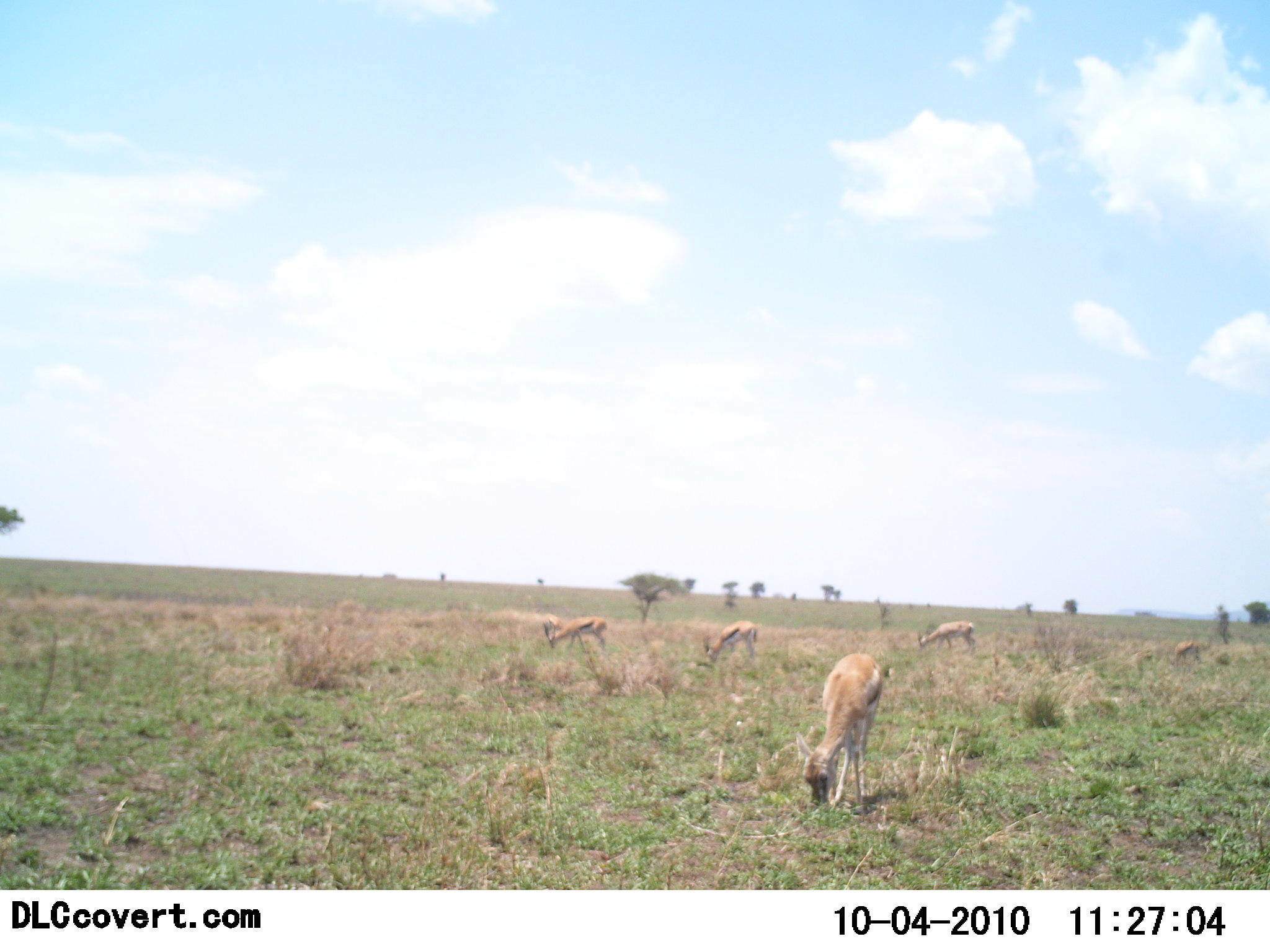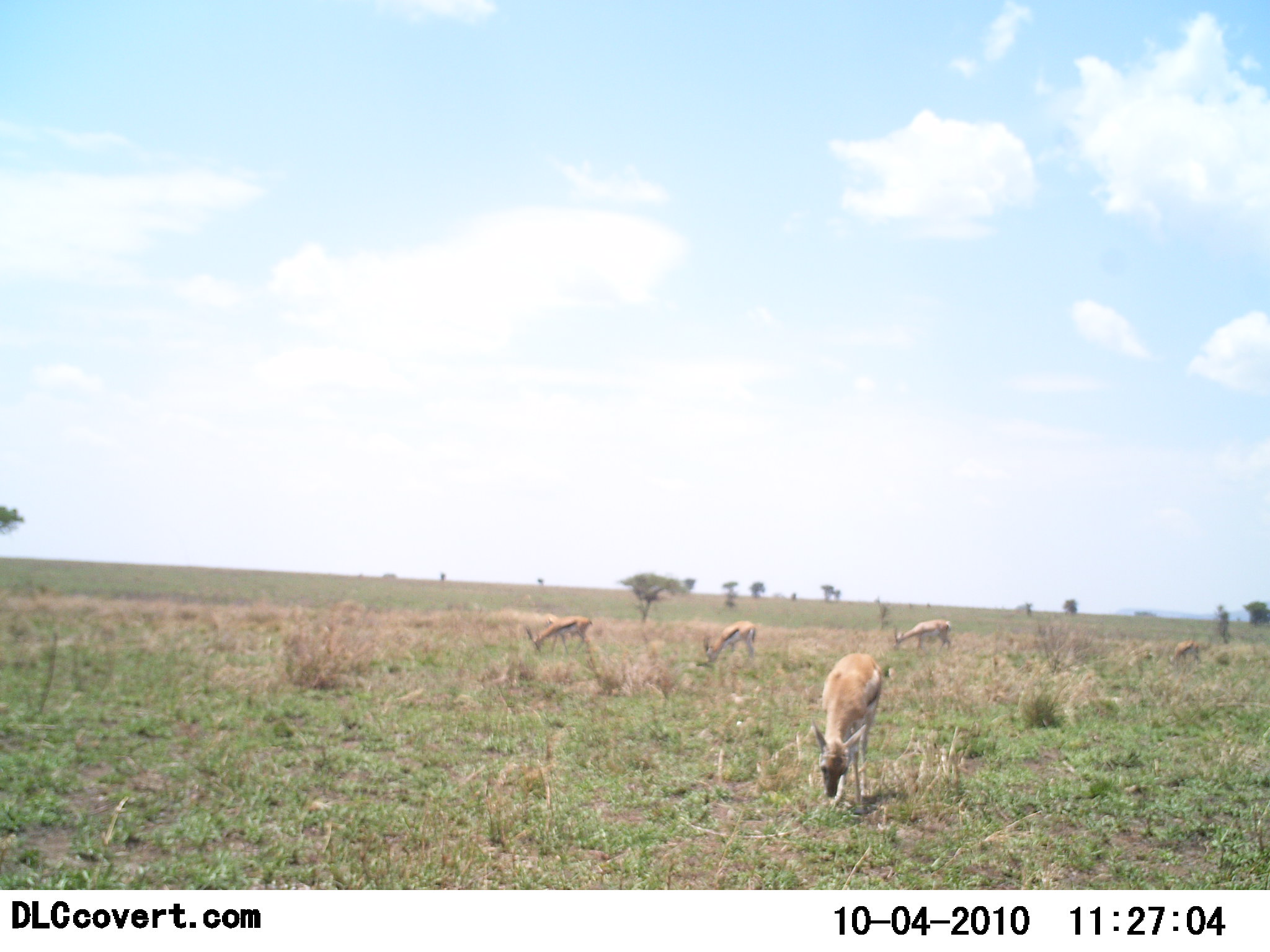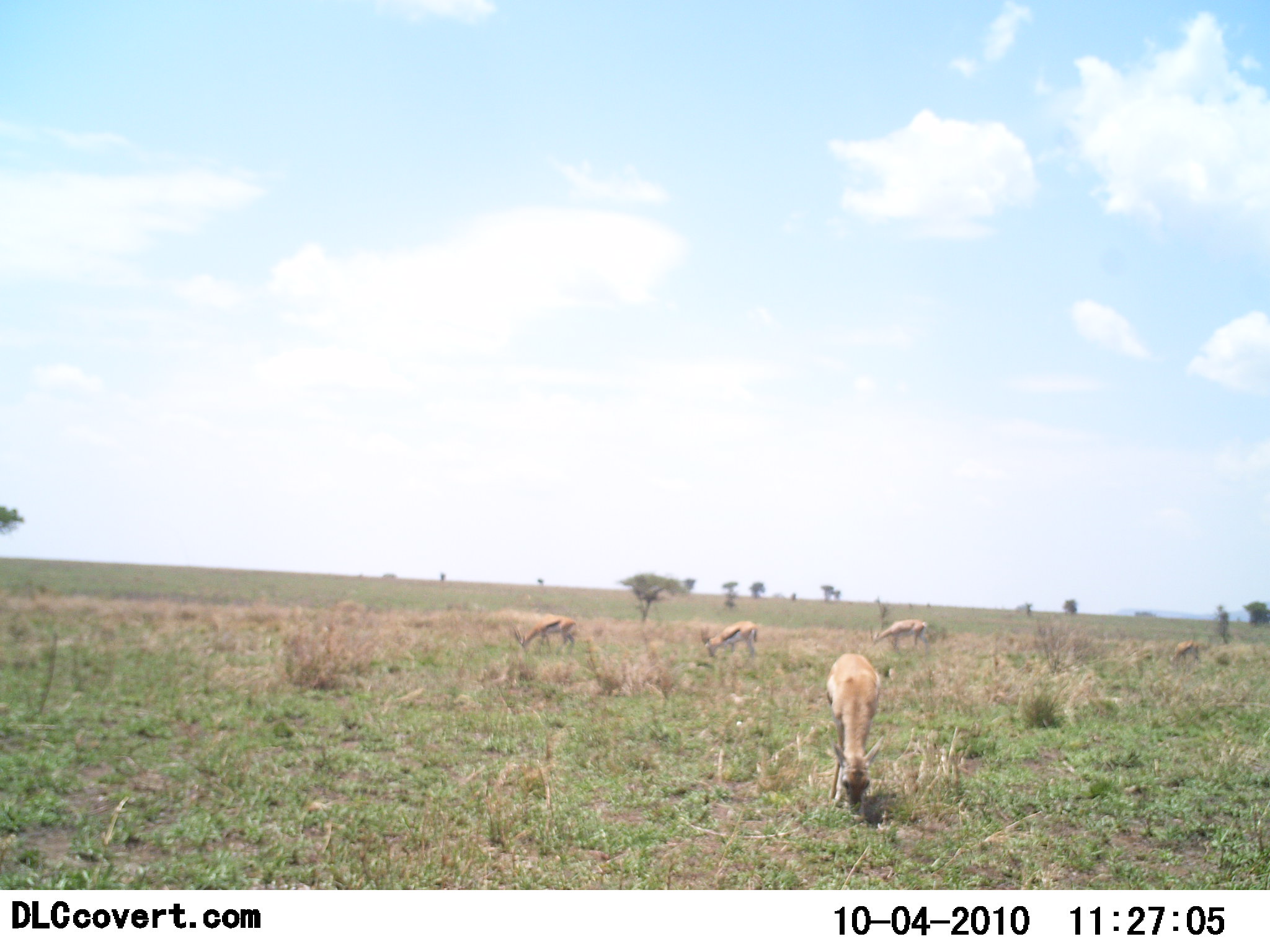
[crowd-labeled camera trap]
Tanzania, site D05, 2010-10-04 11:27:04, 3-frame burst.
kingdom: Animalia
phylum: Chordata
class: Mammalia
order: Artiodactyla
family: Bovidae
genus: Eudorcas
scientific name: Eudorcas thomsonii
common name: thomson's gazelle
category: gazellethomsons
Gazellethomsons (thomson's gazelle) (Eudorcas thomsonii), count 5. Behavior (volunteer vote fractions): standing 11%, resting 0%, moving 6%, interacting 0%. Young present (vote fraction): 0%. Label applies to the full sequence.